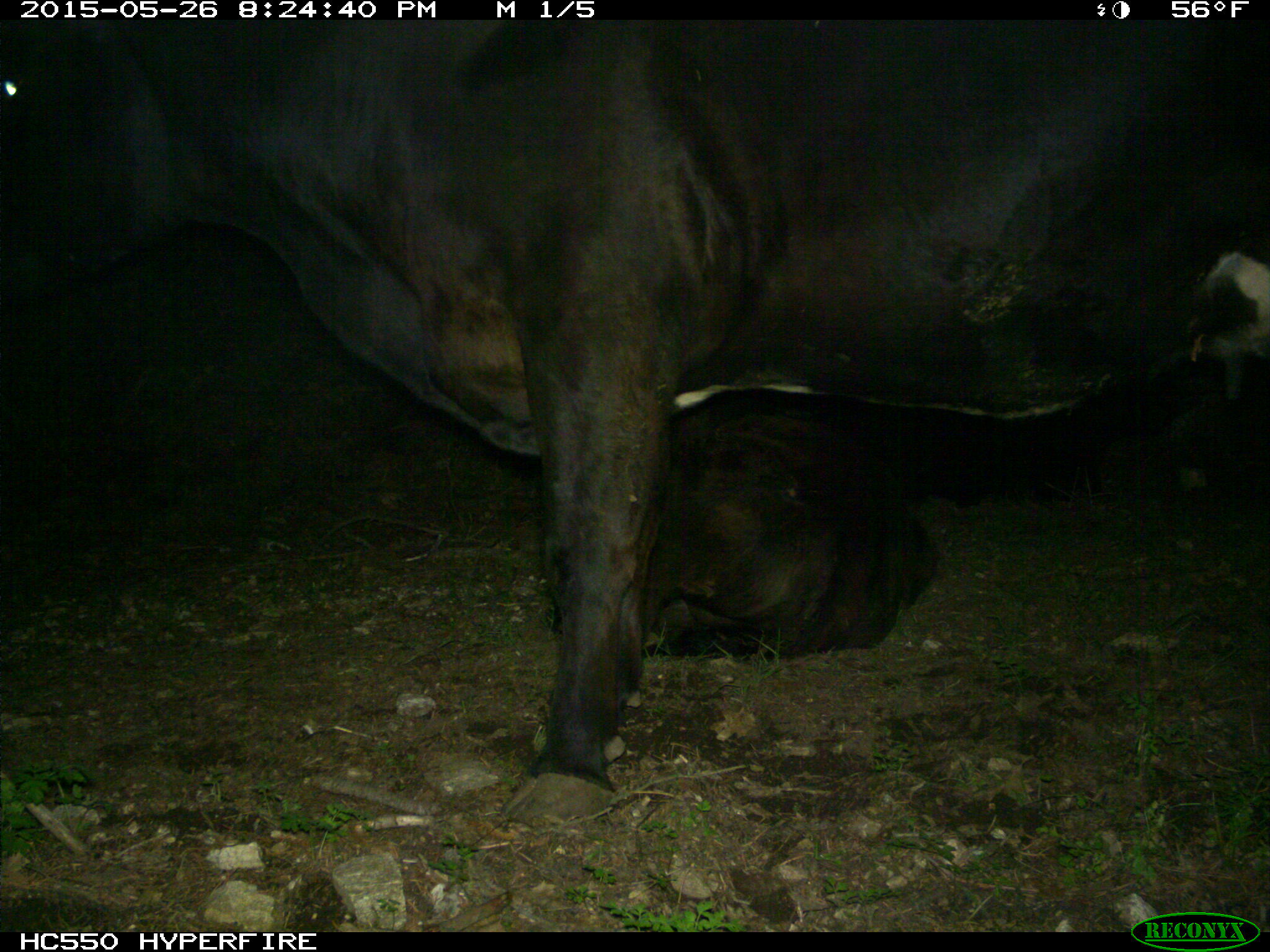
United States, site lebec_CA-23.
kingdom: Animalia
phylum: Chordata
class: Mammalia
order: Artiodactyla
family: Bovidae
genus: Bos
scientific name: Bos taurus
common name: domestic cow